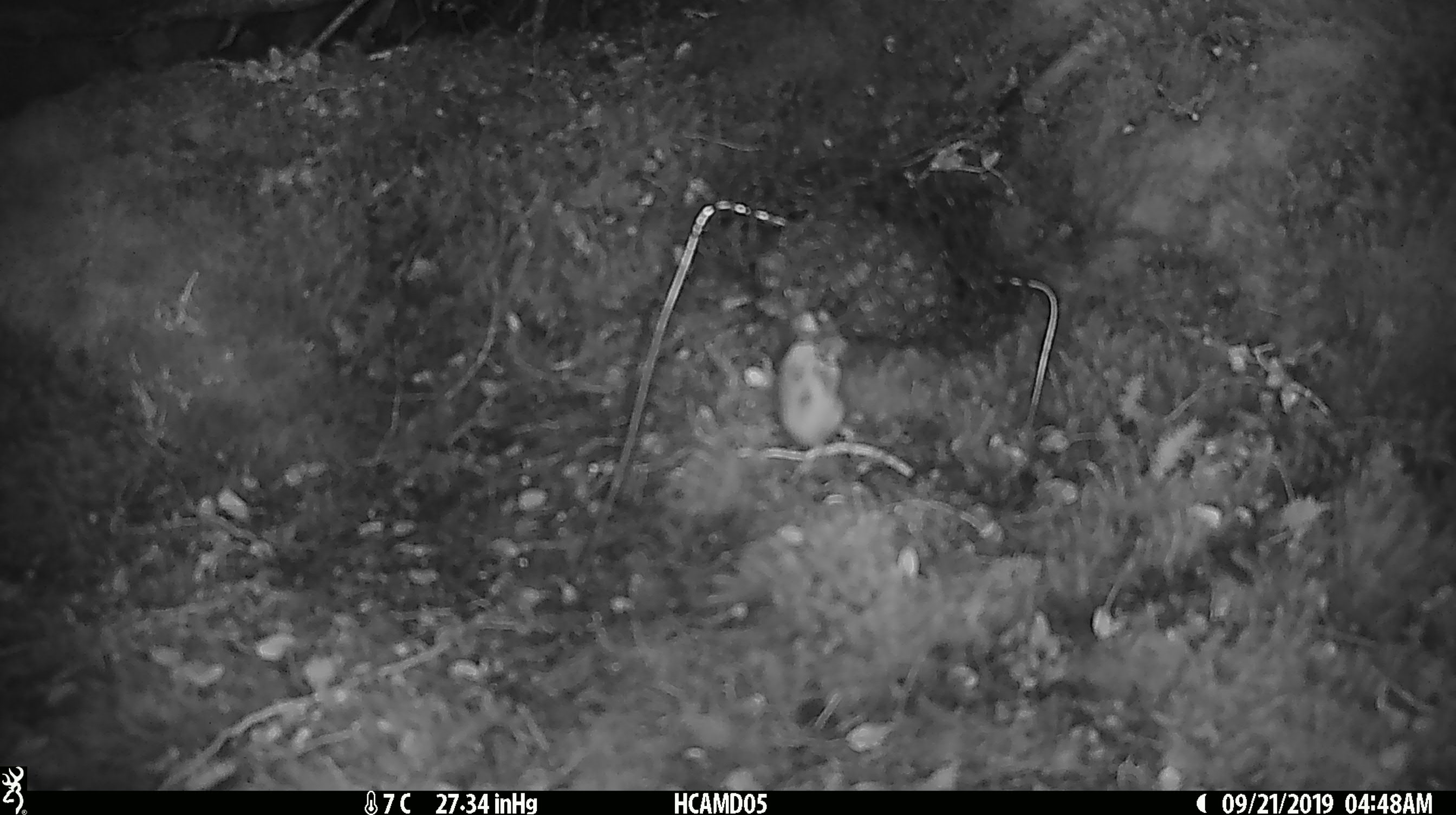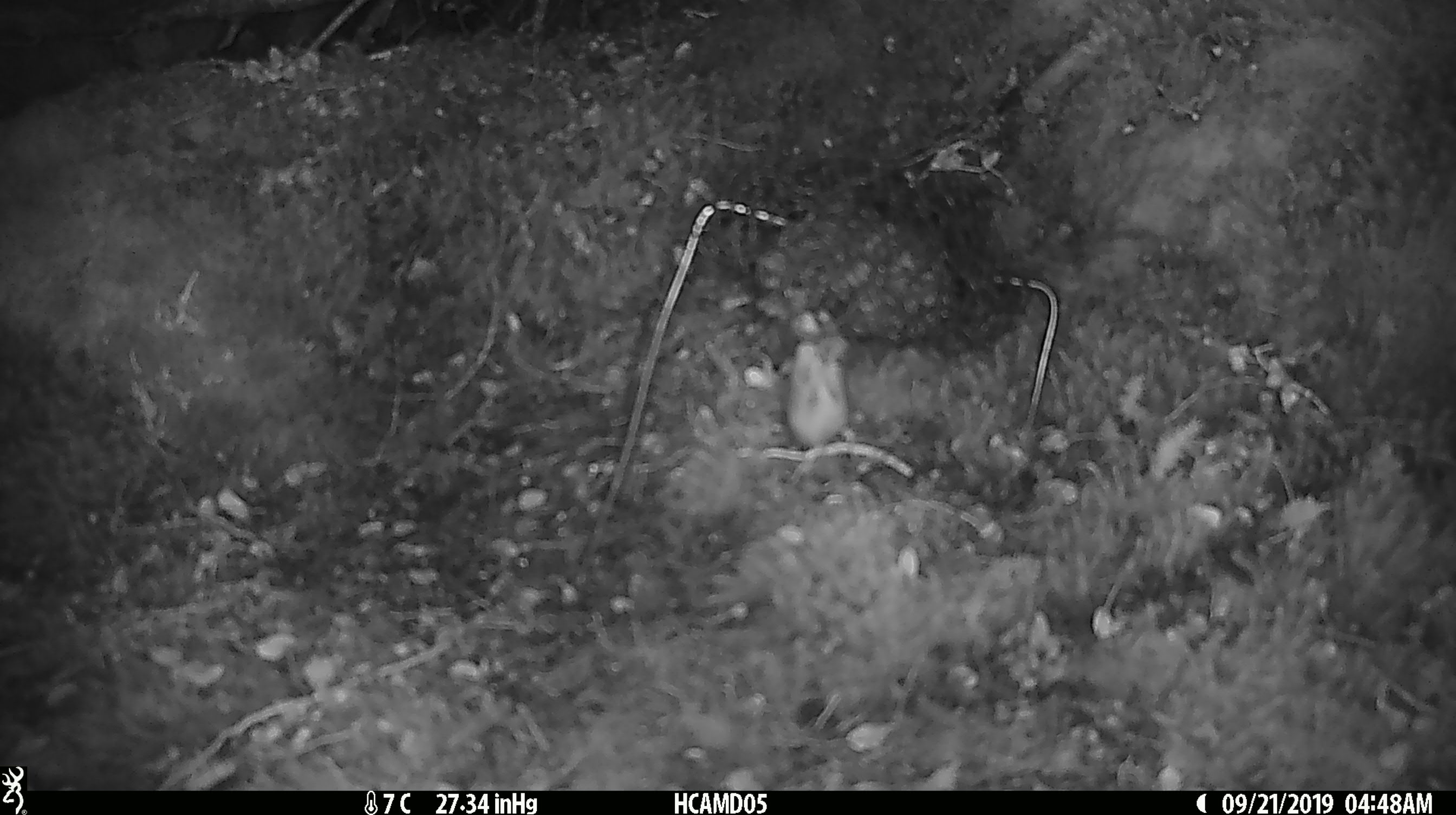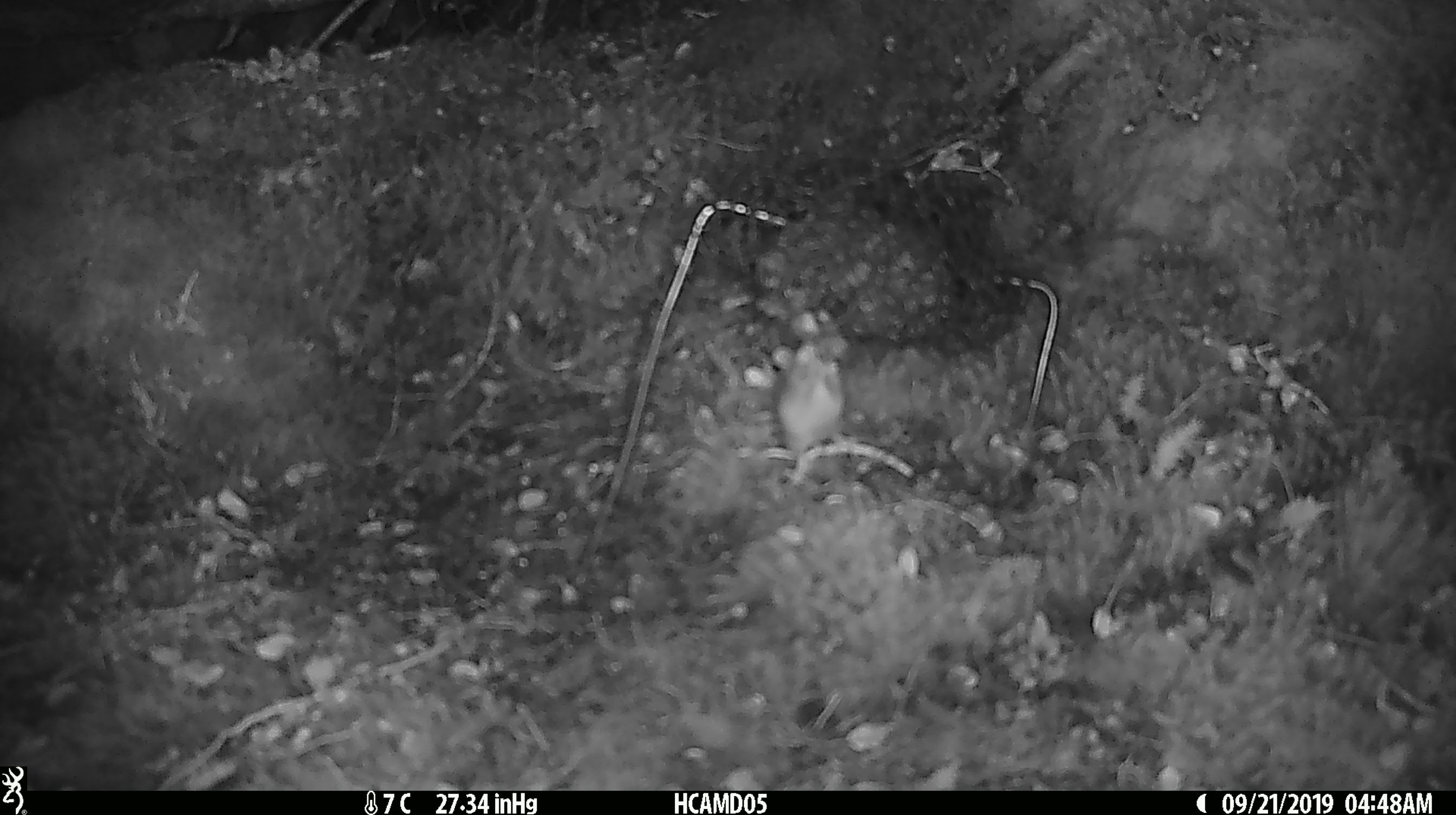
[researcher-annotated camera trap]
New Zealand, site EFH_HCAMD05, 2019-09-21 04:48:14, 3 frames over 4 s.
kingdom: Animalia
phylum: Chordata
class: Mammalia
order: Rodentia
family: Muridae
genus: Mus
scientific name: Mus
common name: mouse